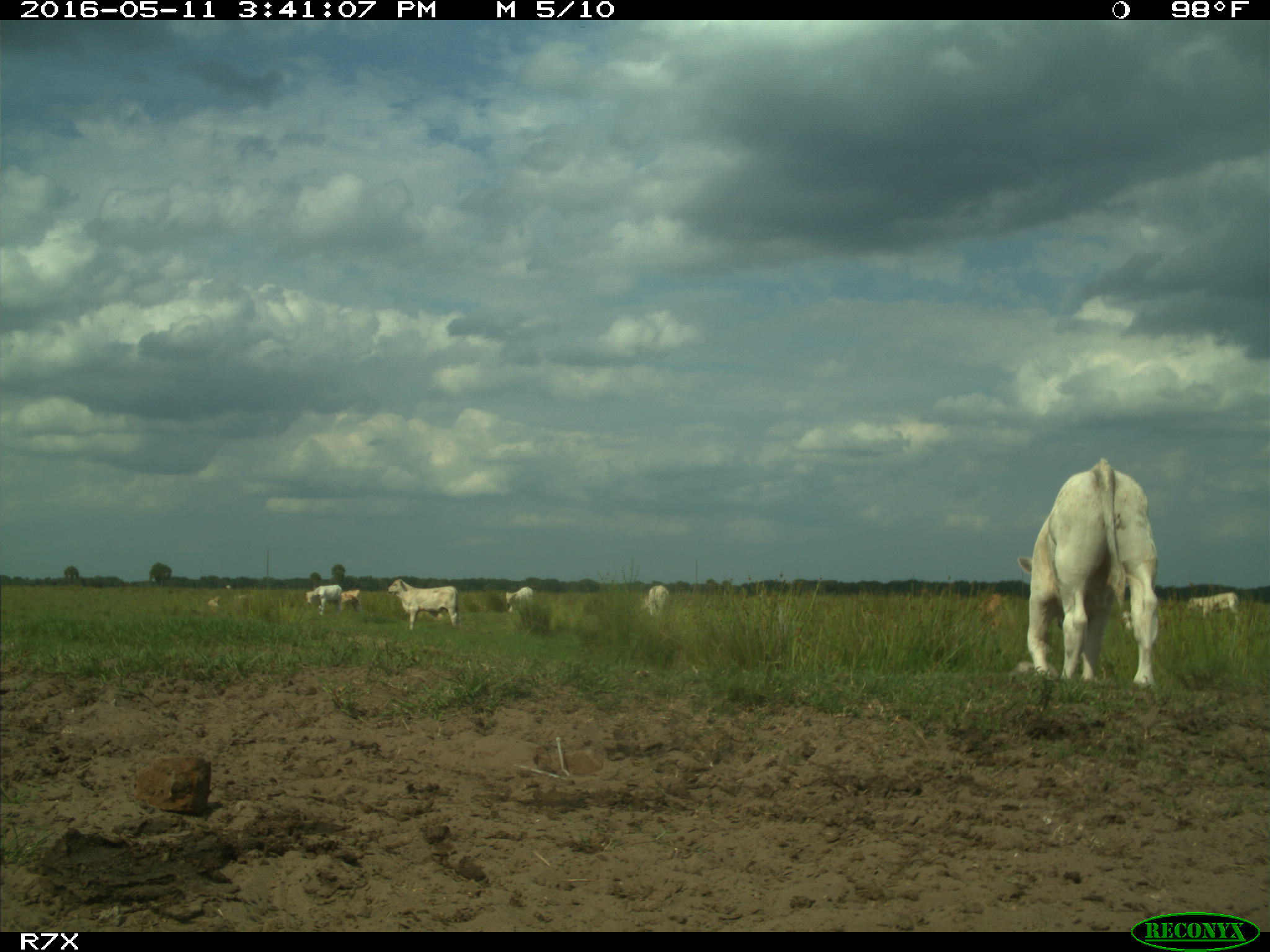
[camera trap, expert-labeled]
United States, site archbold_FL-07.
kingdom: Animalia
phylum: Chordata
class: Mammalia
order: Artiodactyla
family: Bovidae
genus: Bos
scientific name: Bos taurus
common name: domestic cow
Bos taurus (domestic cow).